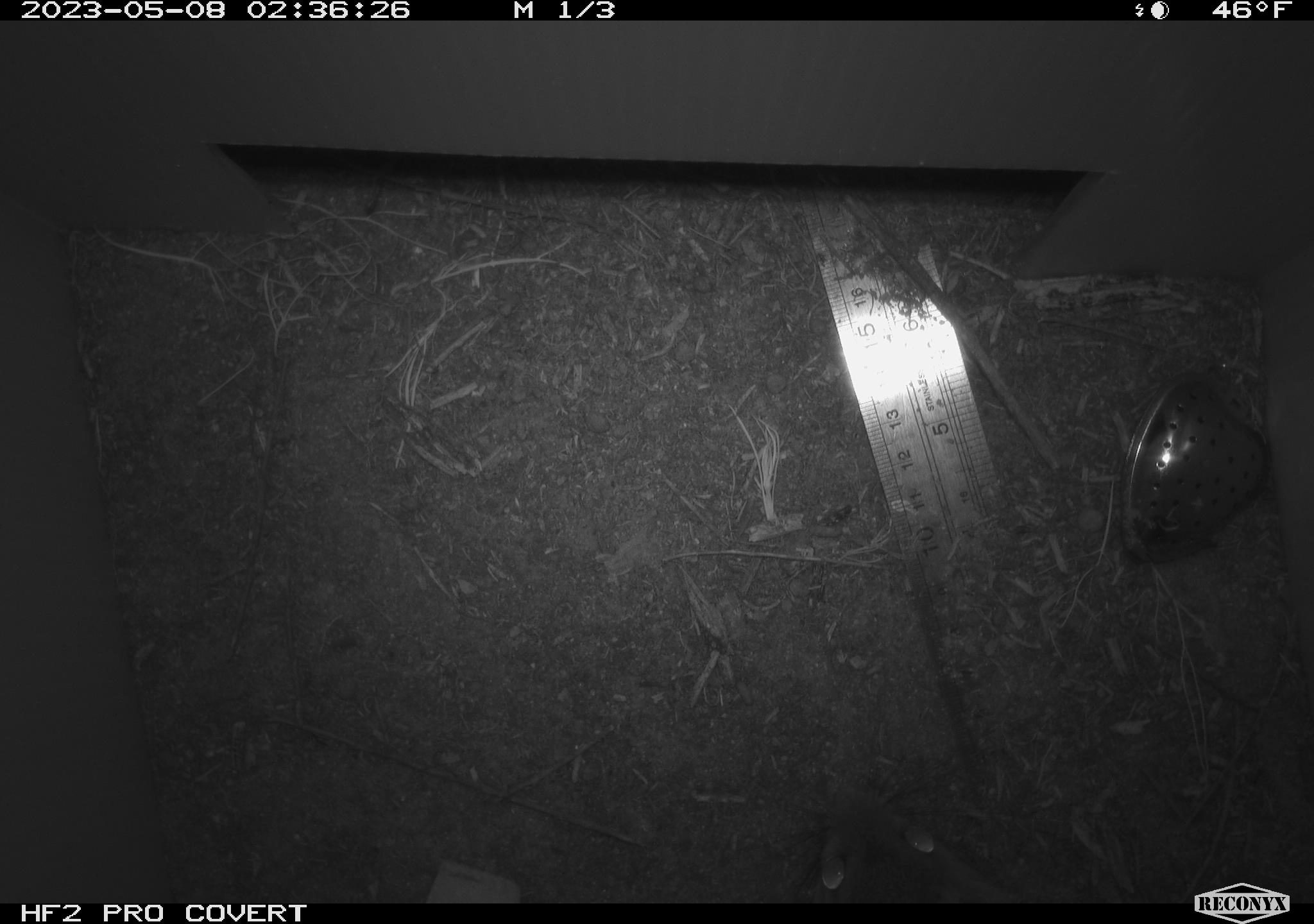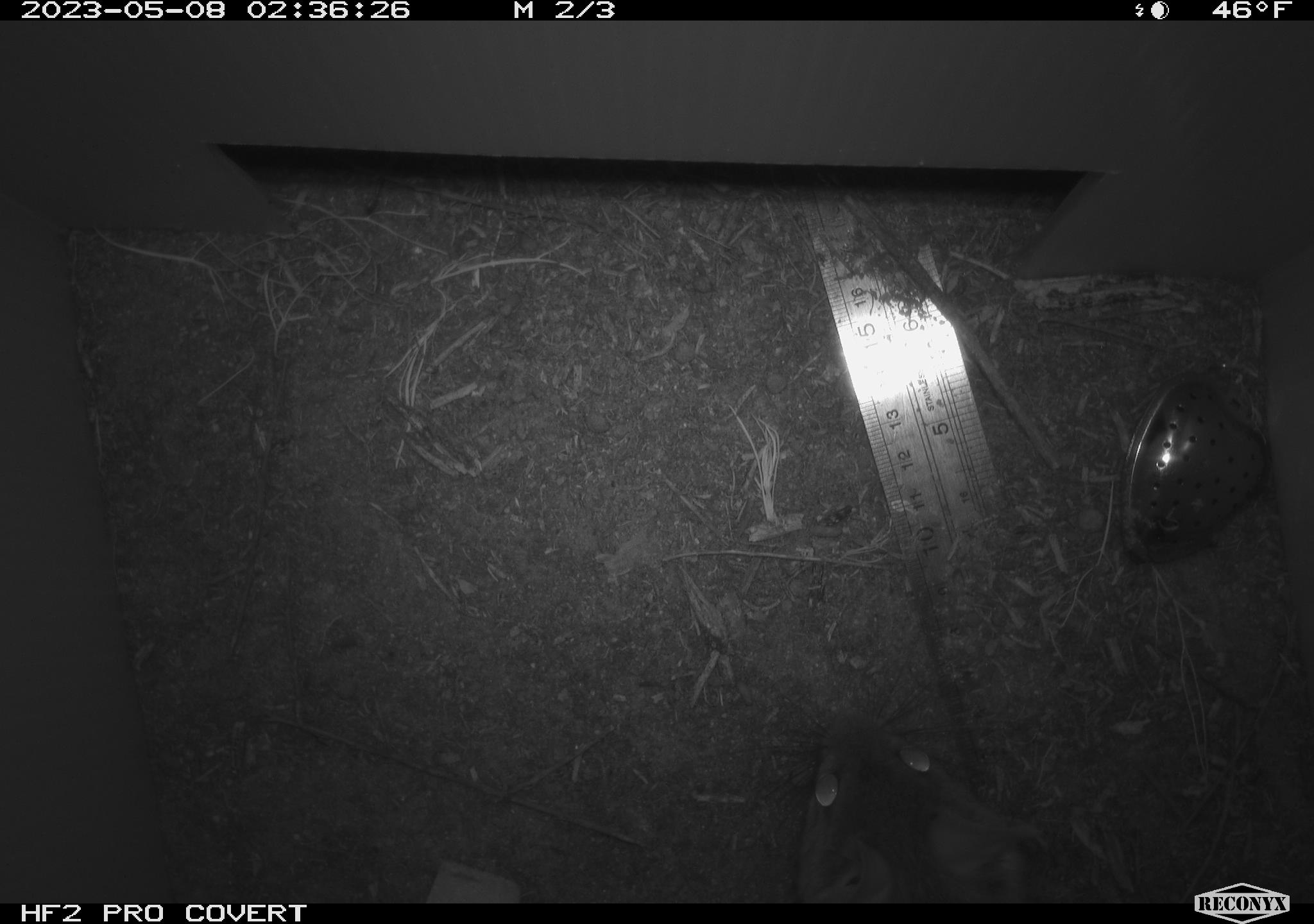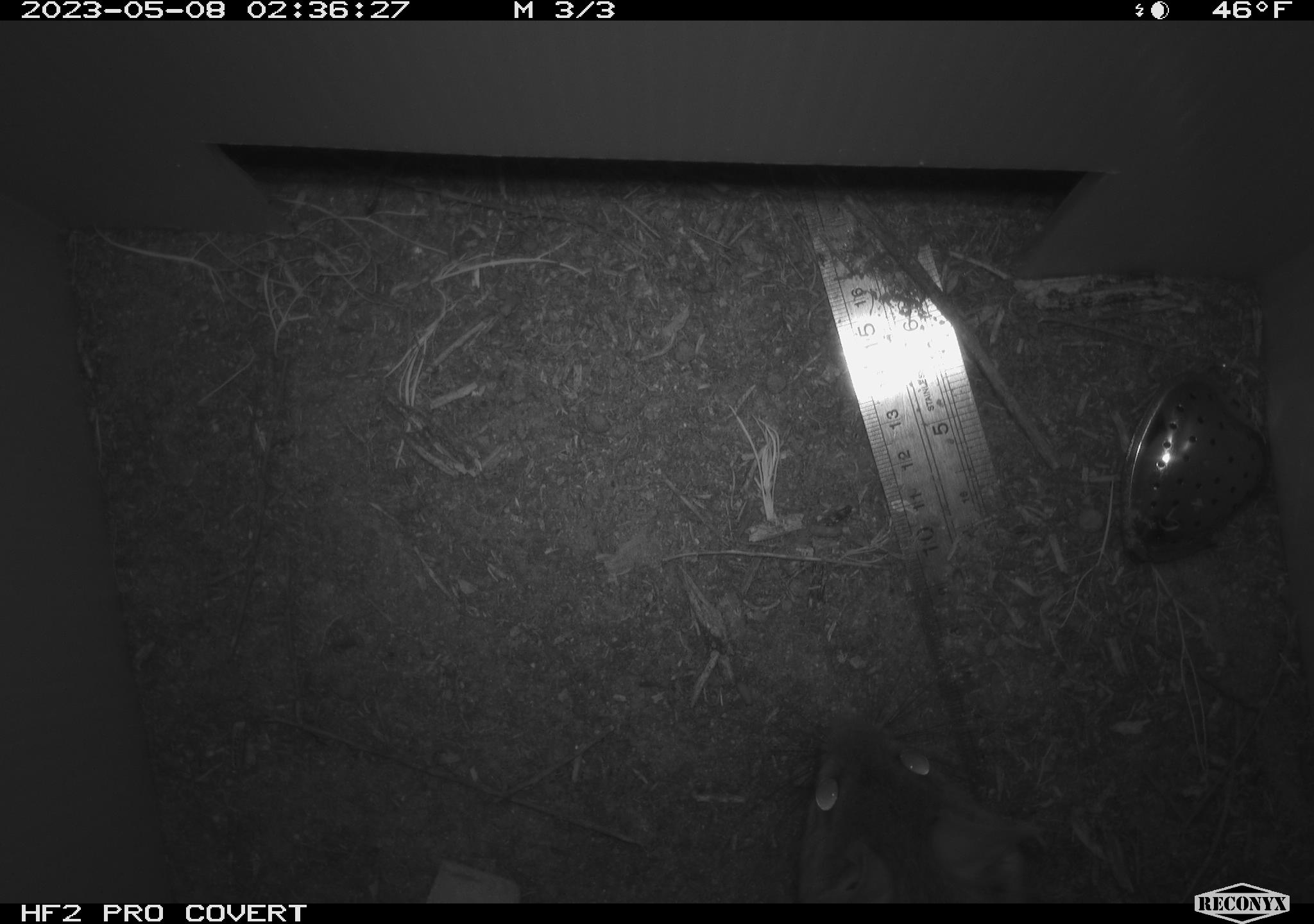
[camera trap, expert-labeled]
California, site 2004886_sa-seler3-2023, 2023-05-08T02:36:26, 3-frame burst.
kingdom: Animalia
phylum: Chordata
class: Mammalia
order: Rodentia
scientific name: Rodentia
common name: woodrat or rat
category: woodrat or rat species